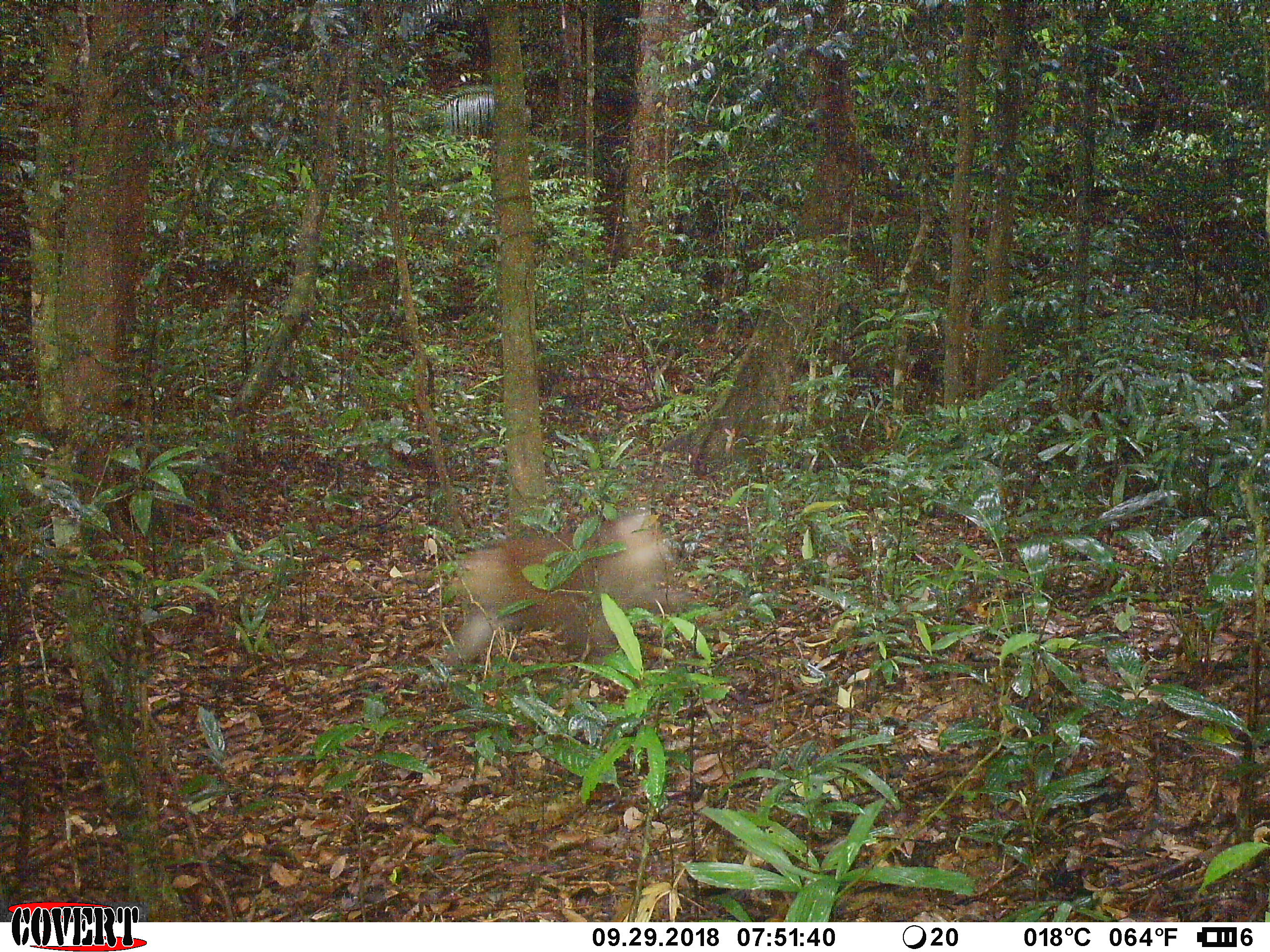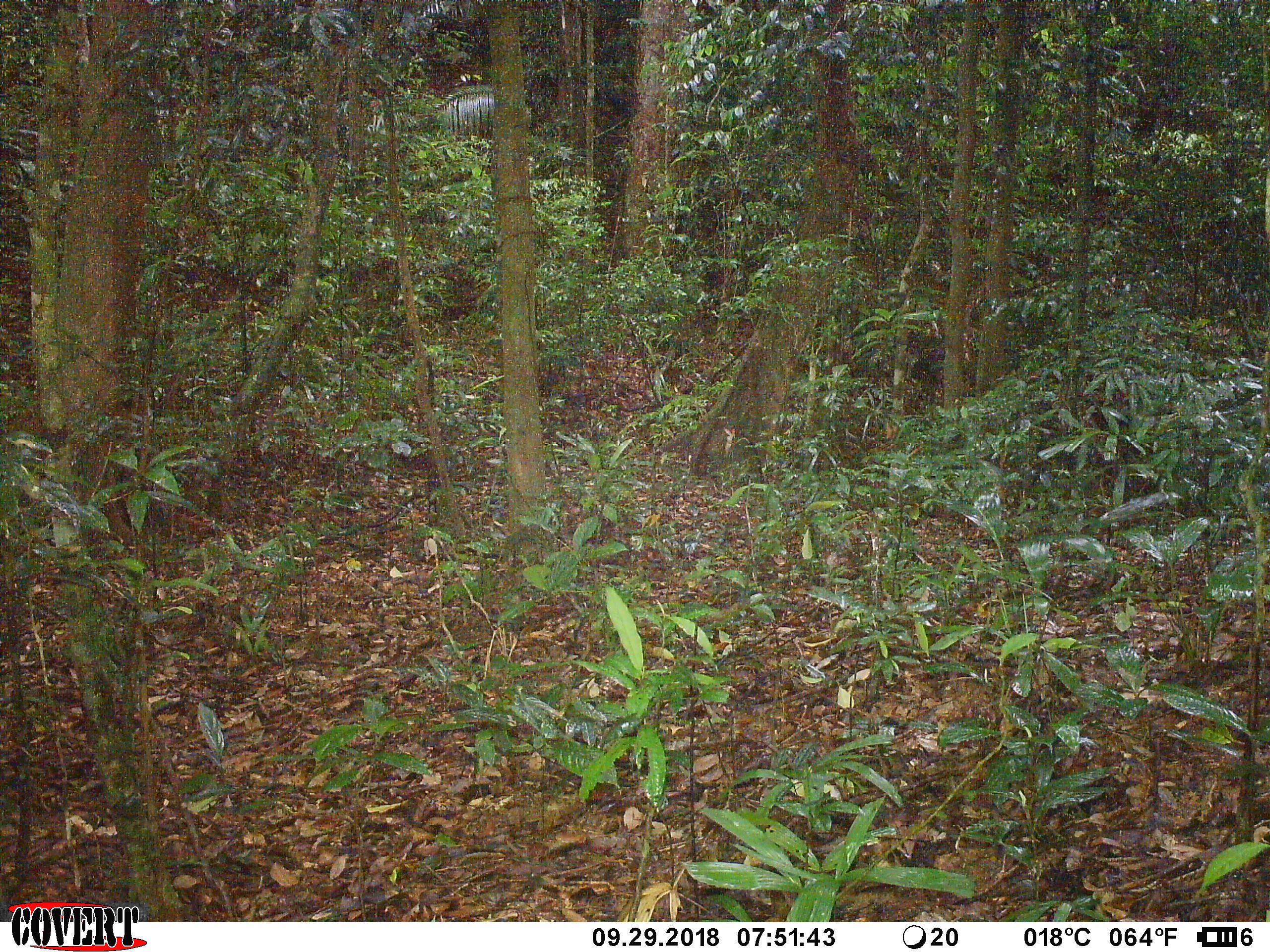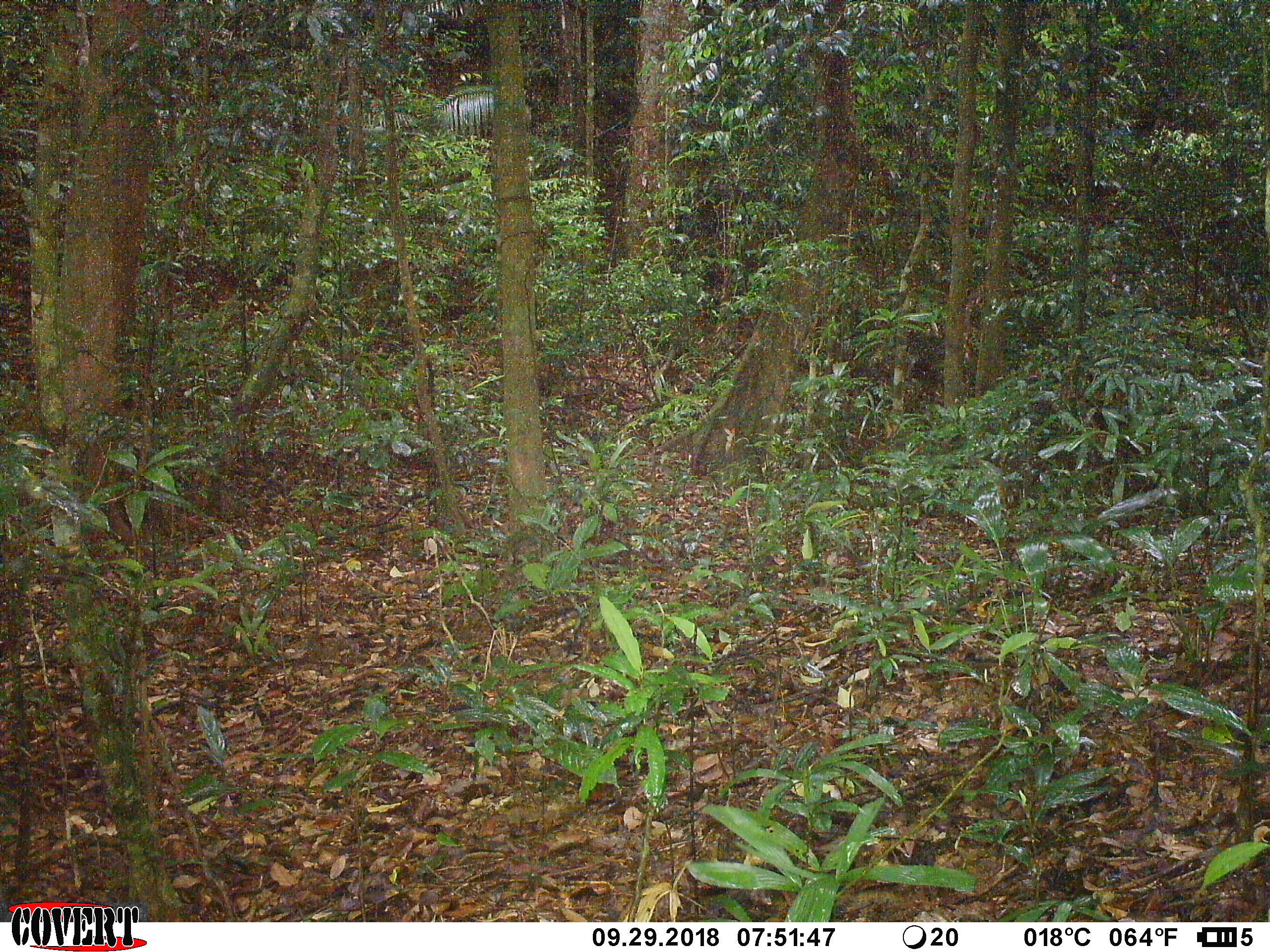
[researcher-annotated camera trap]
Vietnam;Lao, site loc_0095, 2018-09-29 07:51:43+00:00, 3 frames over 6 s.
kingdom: Animalia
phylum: Chordata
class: Mammalia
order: Primates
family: Cercopithecidae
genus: Macaca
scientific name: Macaca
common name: macaque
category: unidentified macaque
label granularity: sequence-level